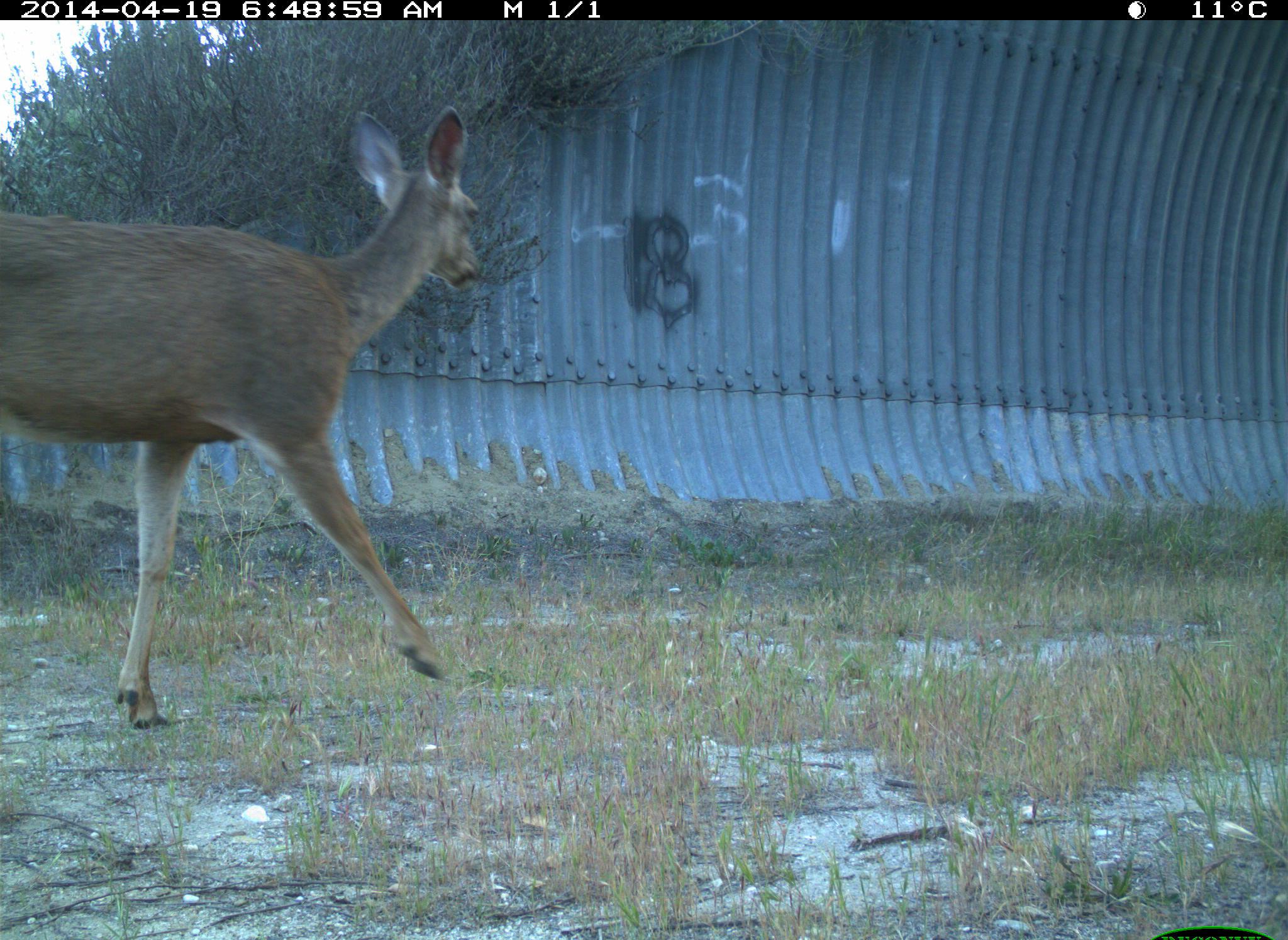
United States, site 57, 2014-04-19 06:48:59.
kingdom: Animalia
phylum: Chordata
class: Mammalia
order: Artiodactyla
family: Cervidae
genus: Odocoileus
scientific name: Odocoileus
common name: deer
Deer (Odocoileus).